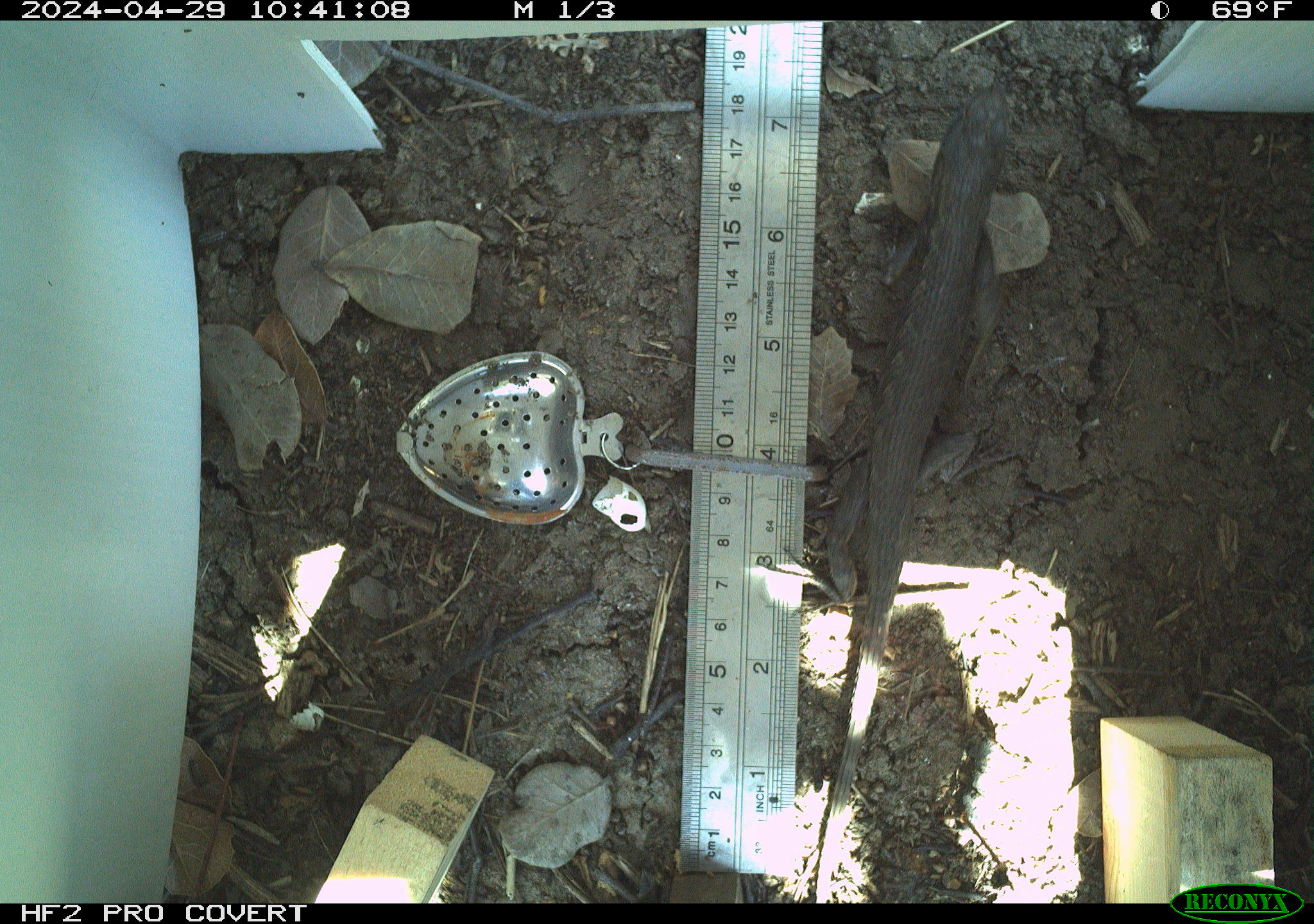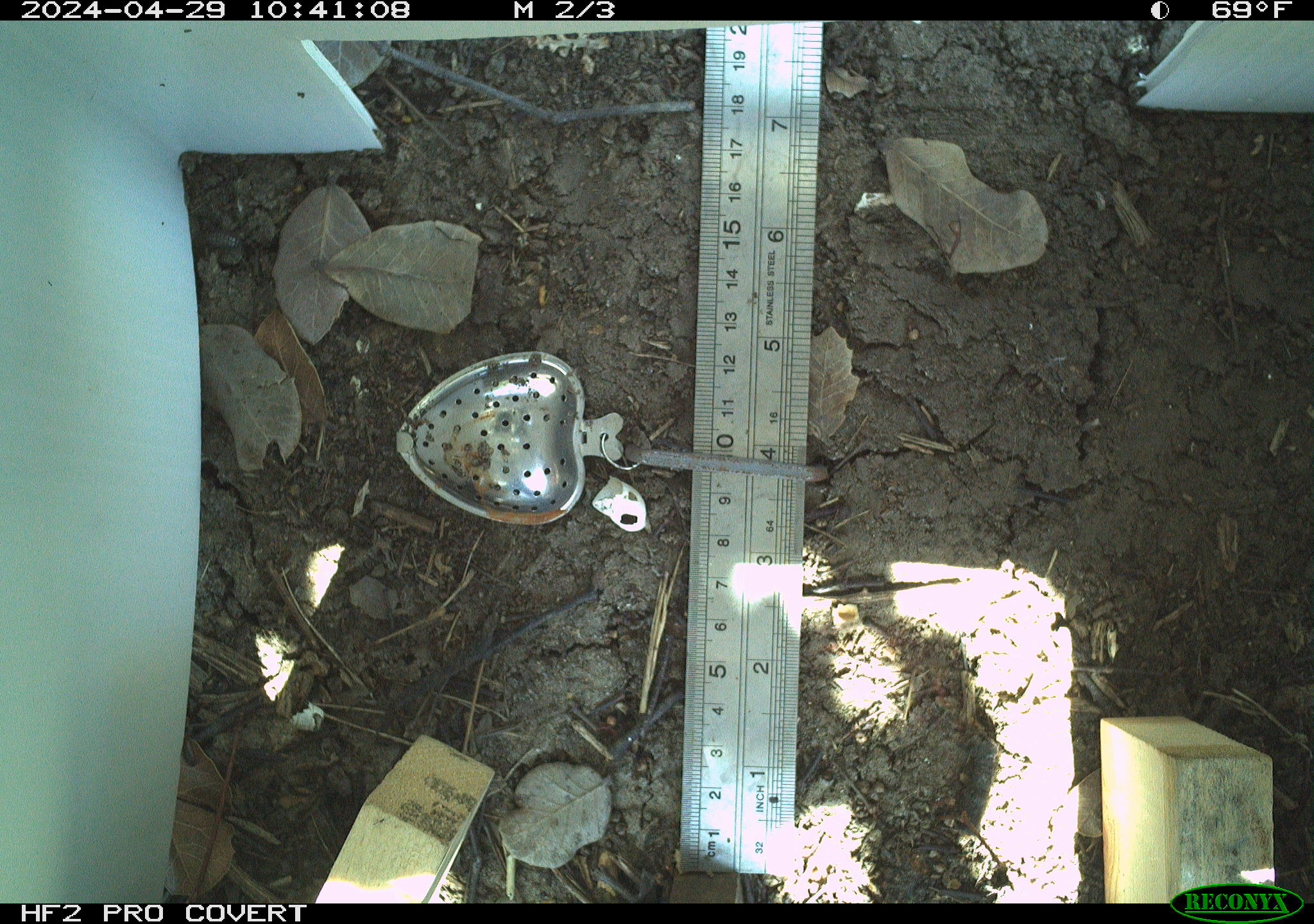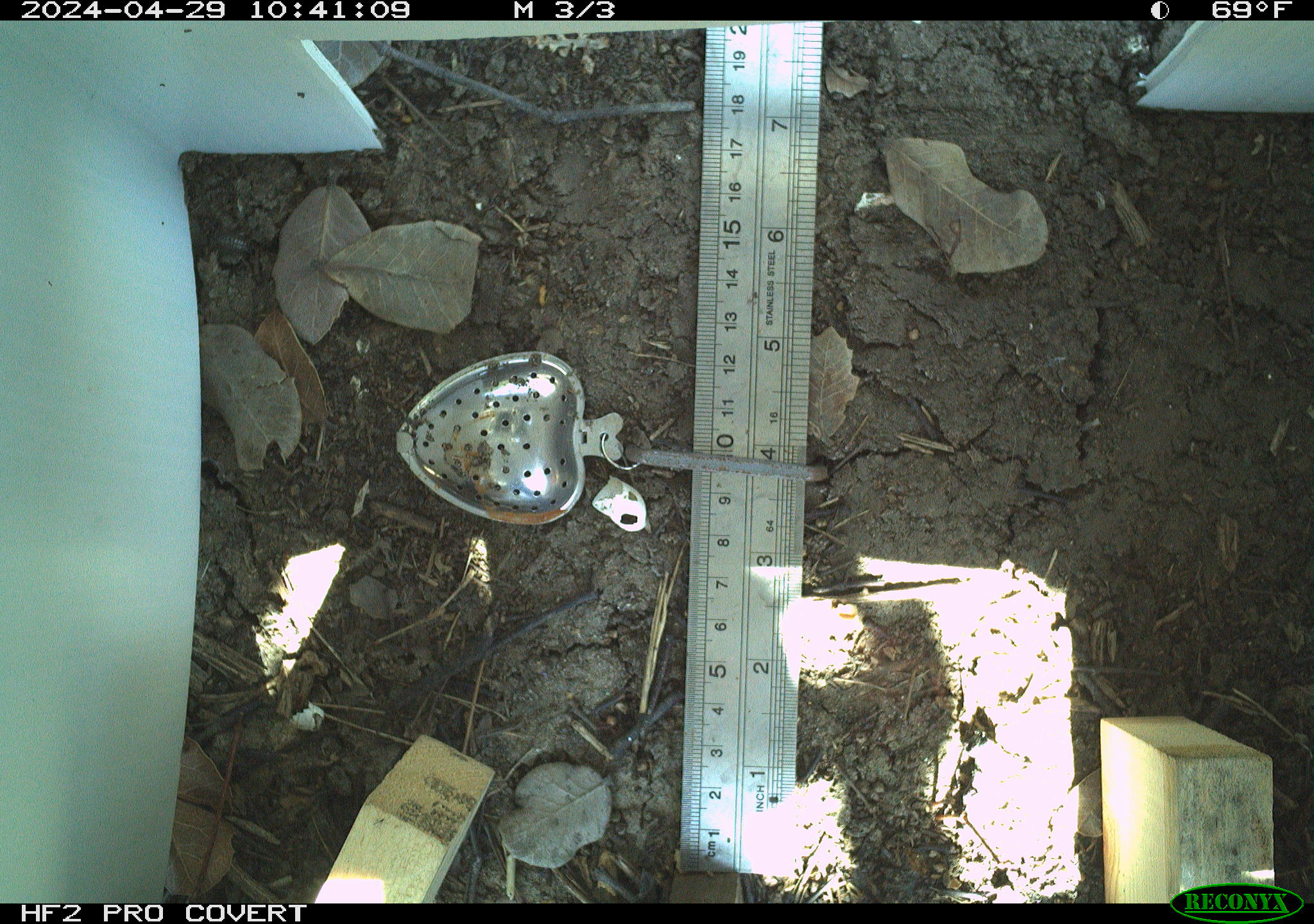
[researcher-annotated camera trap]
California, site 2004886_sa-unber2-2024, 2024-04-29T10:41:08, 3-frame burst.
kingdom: Animalia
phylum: Chordata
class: Reptilia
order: Squamata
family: Phrynosomatidae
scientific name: Phrynosomatidae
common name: phrynosomatid lizards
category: phrynosomatidae family